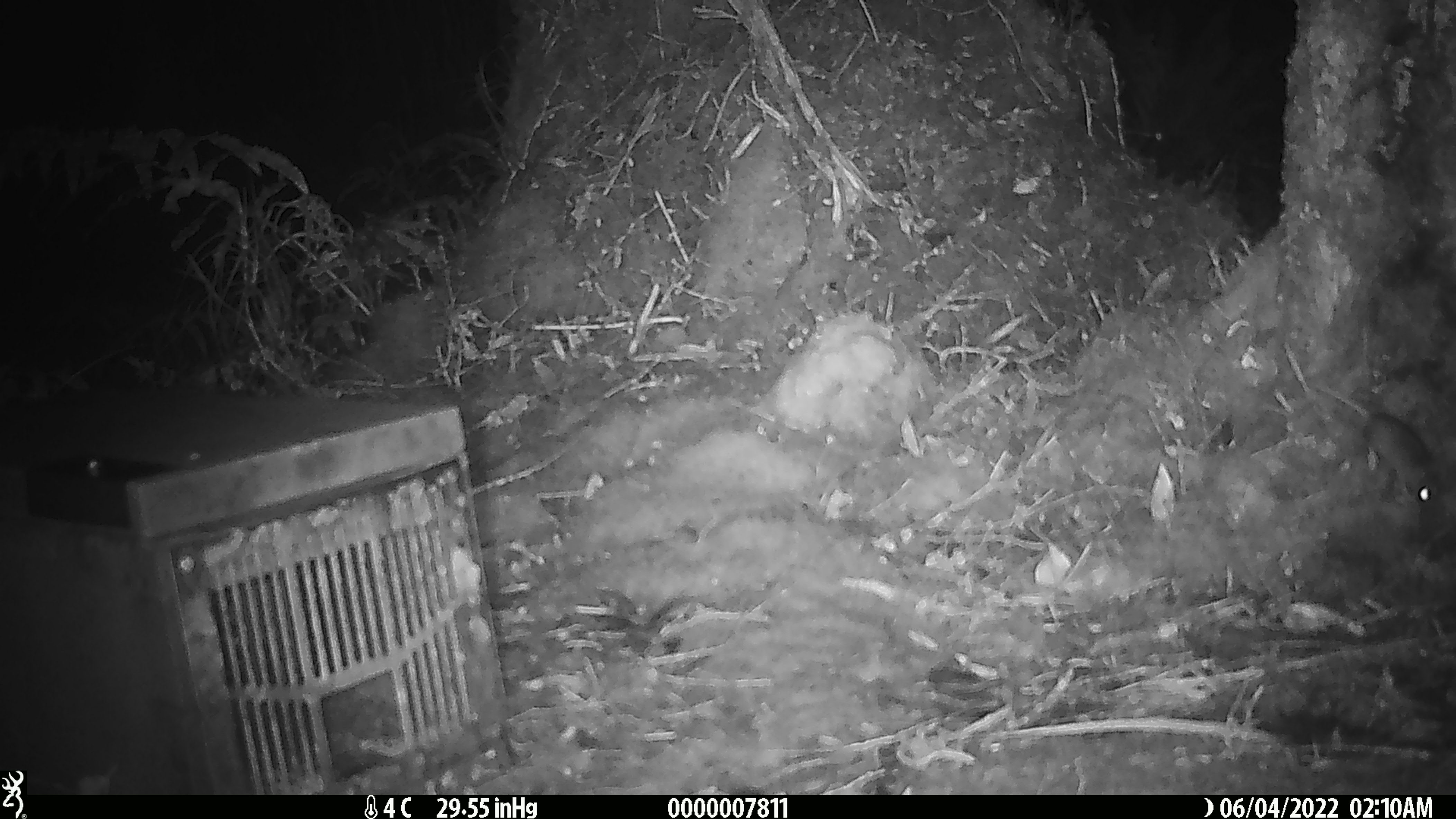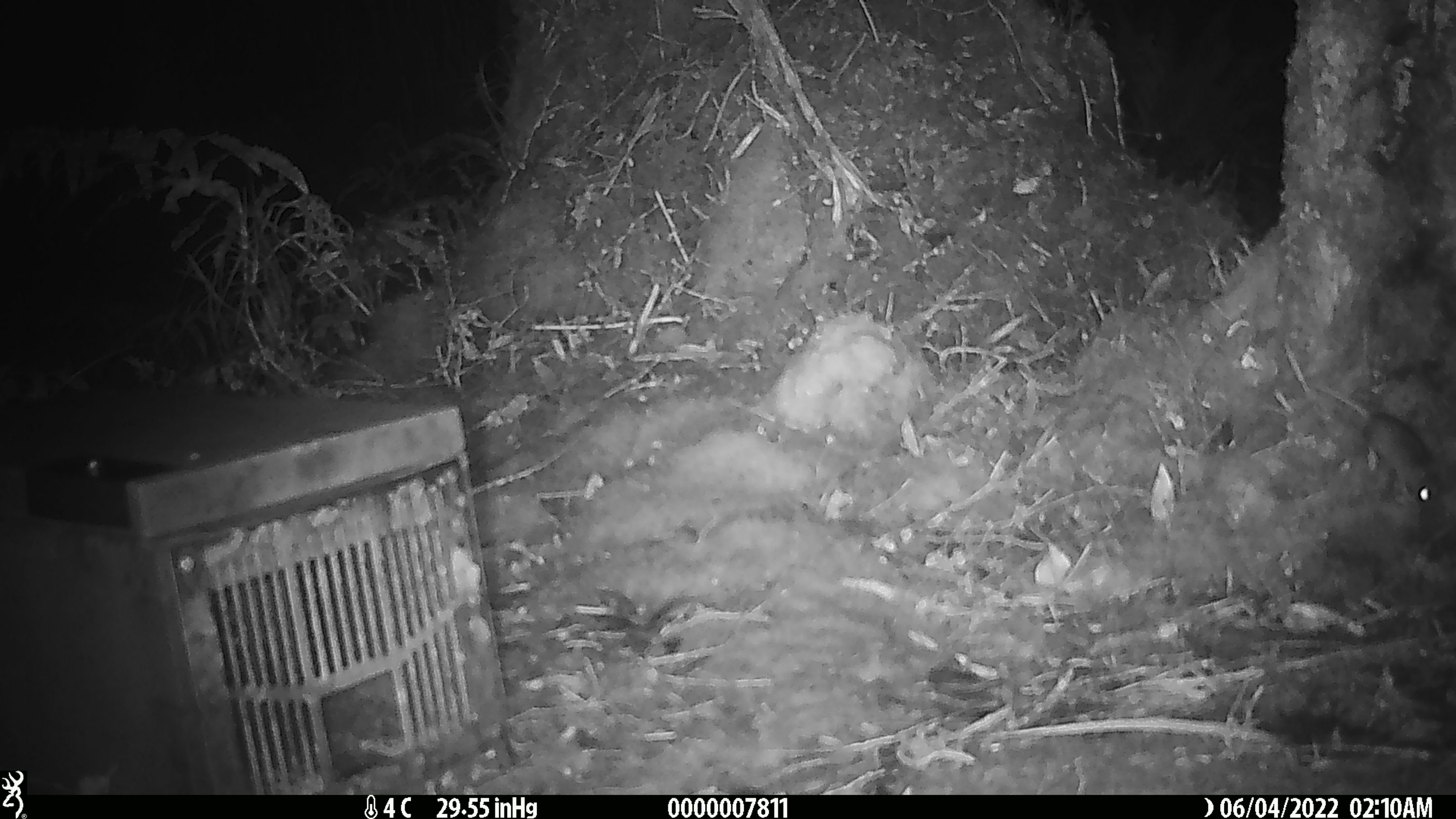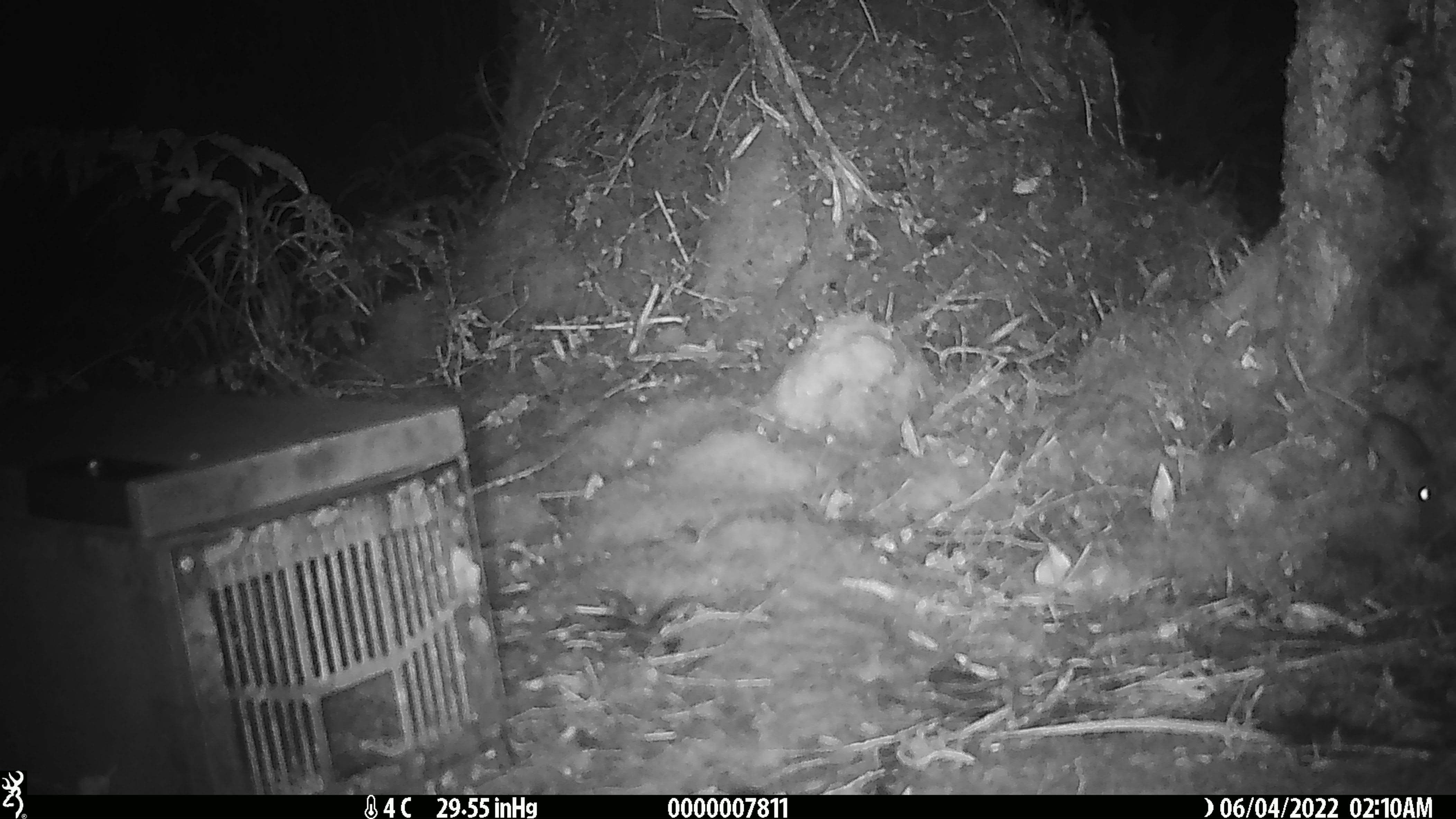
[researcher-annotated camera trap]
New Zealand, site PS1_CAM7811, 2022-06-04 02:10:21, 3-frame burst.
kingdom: Animalia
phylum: Chordata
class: Mammalia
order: Rodentia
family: Muridae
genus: Mus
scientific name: Mus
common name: mouse